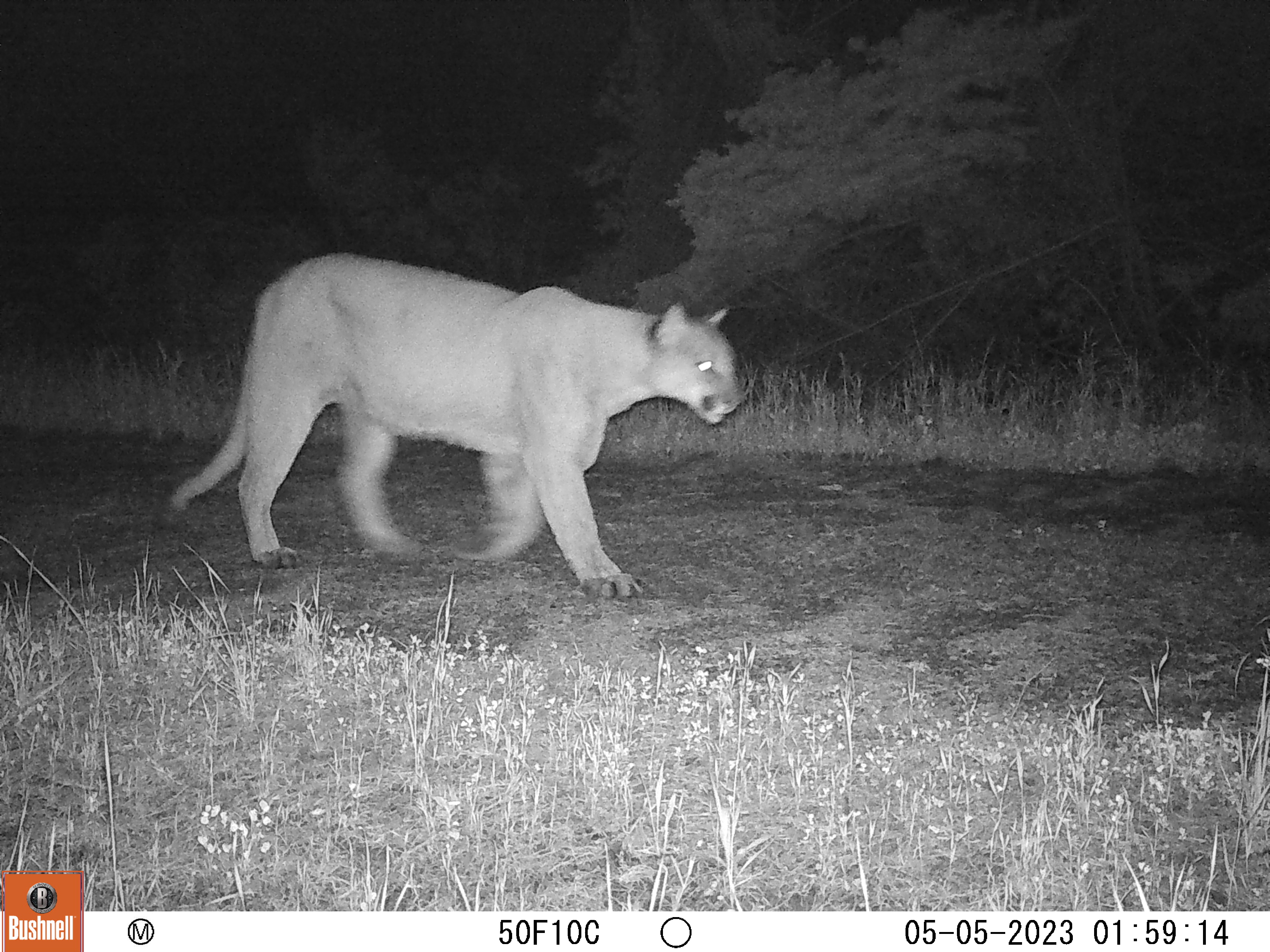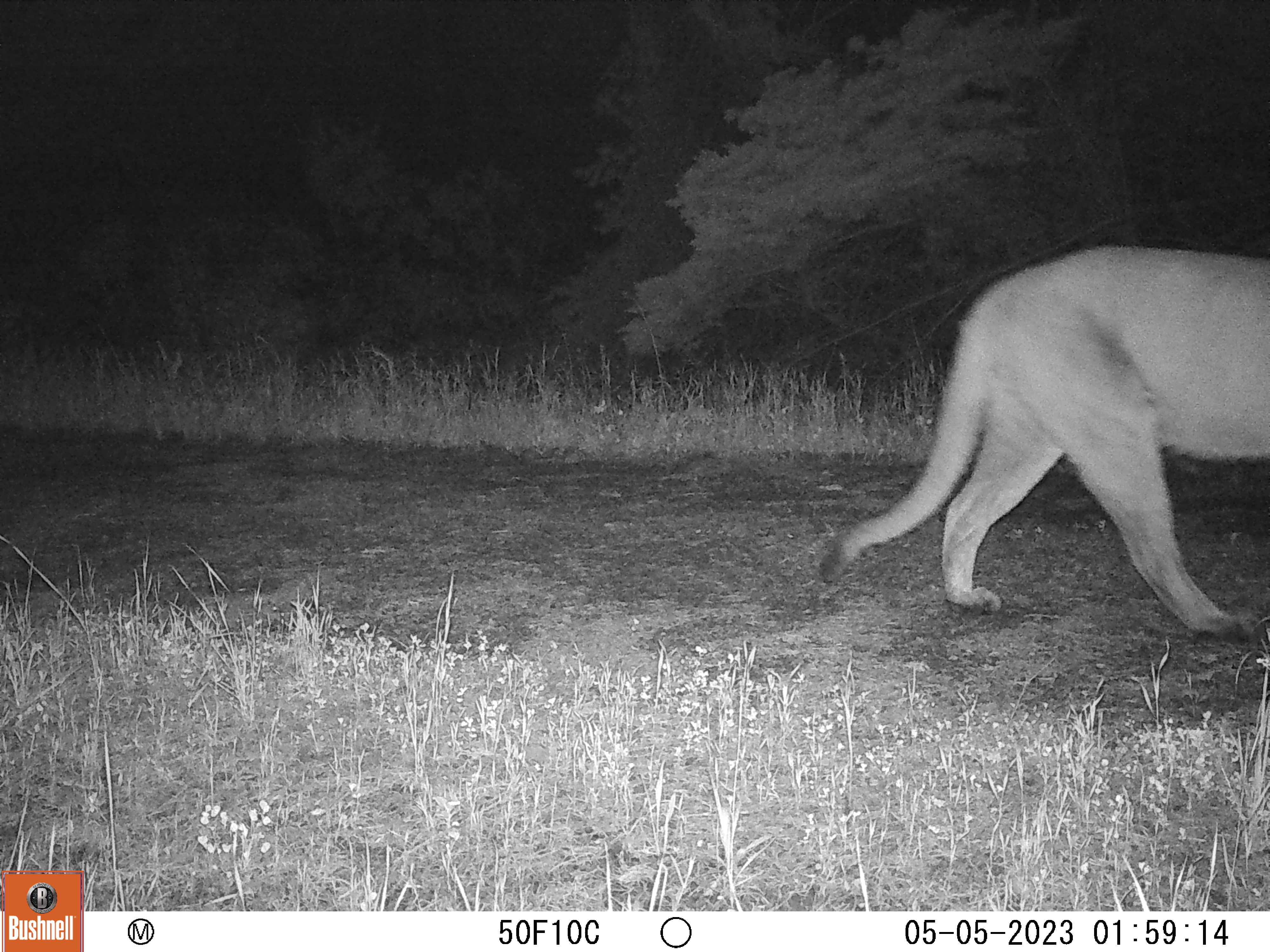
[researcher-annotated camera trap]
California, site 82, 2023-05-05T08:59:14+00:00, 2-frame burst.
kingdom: Animalia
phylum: Chordata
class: Mammalia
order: Carnivora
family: Felidae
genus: Puma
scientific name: Puma concolor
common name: puma